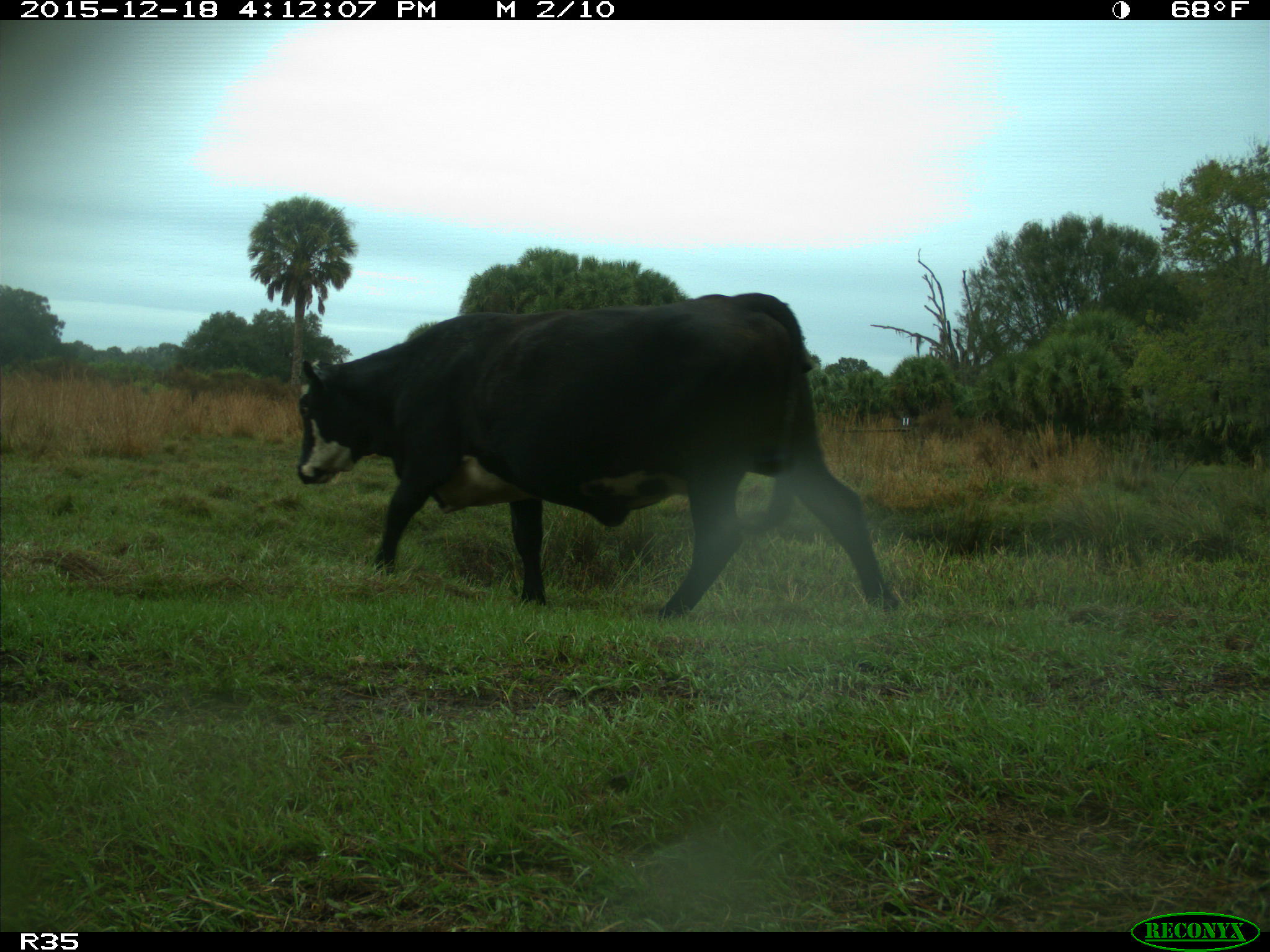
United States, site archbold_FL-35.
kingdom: Animalia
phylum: Chordata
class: Mammalia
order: Artiodactyla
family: Bovidae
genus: Bos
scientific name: Bos taurus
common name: domestic cow